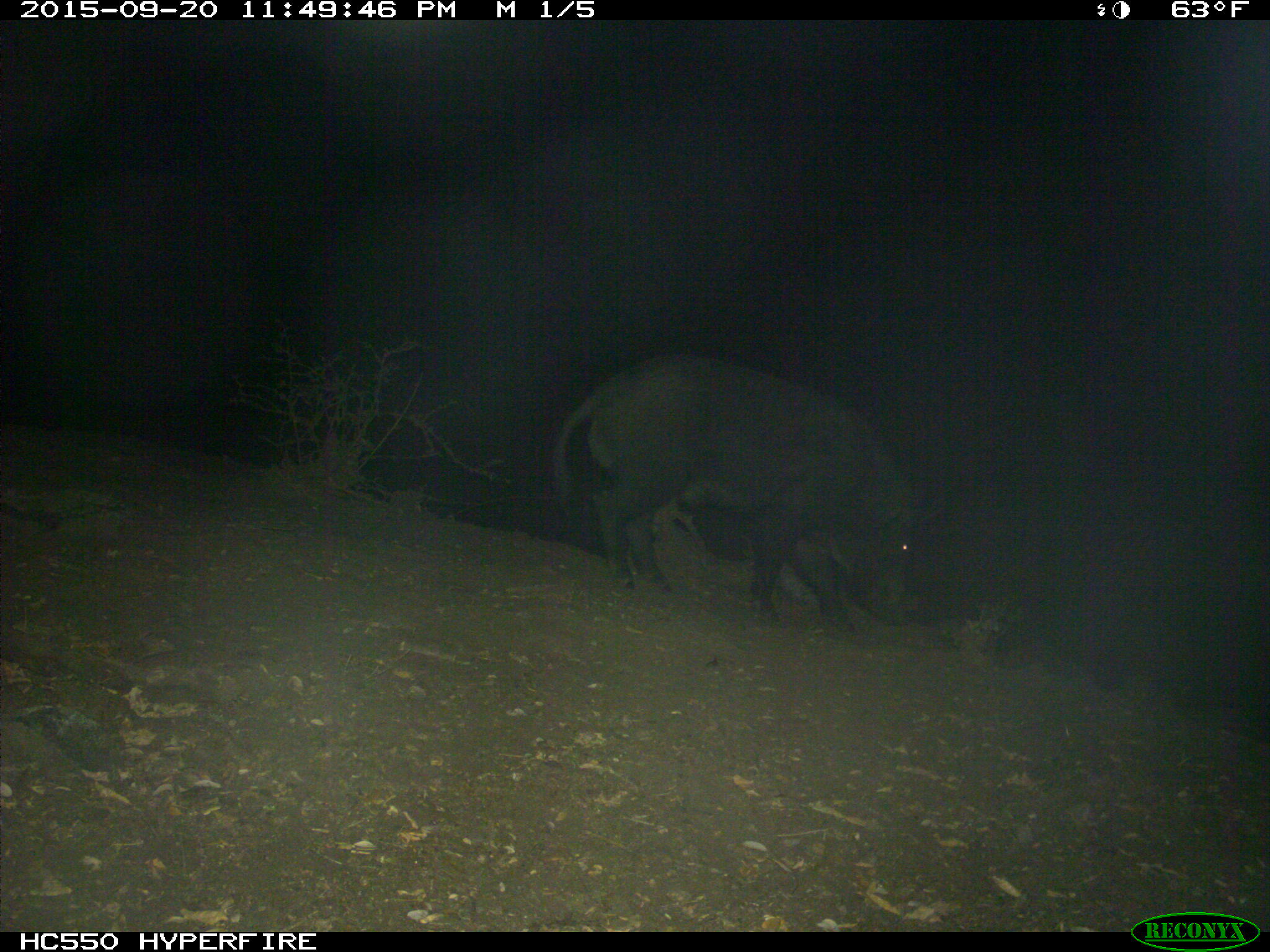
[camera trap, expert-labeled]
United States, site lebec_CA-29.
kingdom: Animalia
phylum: Chordata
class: Mammalia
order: Artiodactyla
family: Suidae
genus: Sus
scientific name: Sus scrofa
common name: wild boar